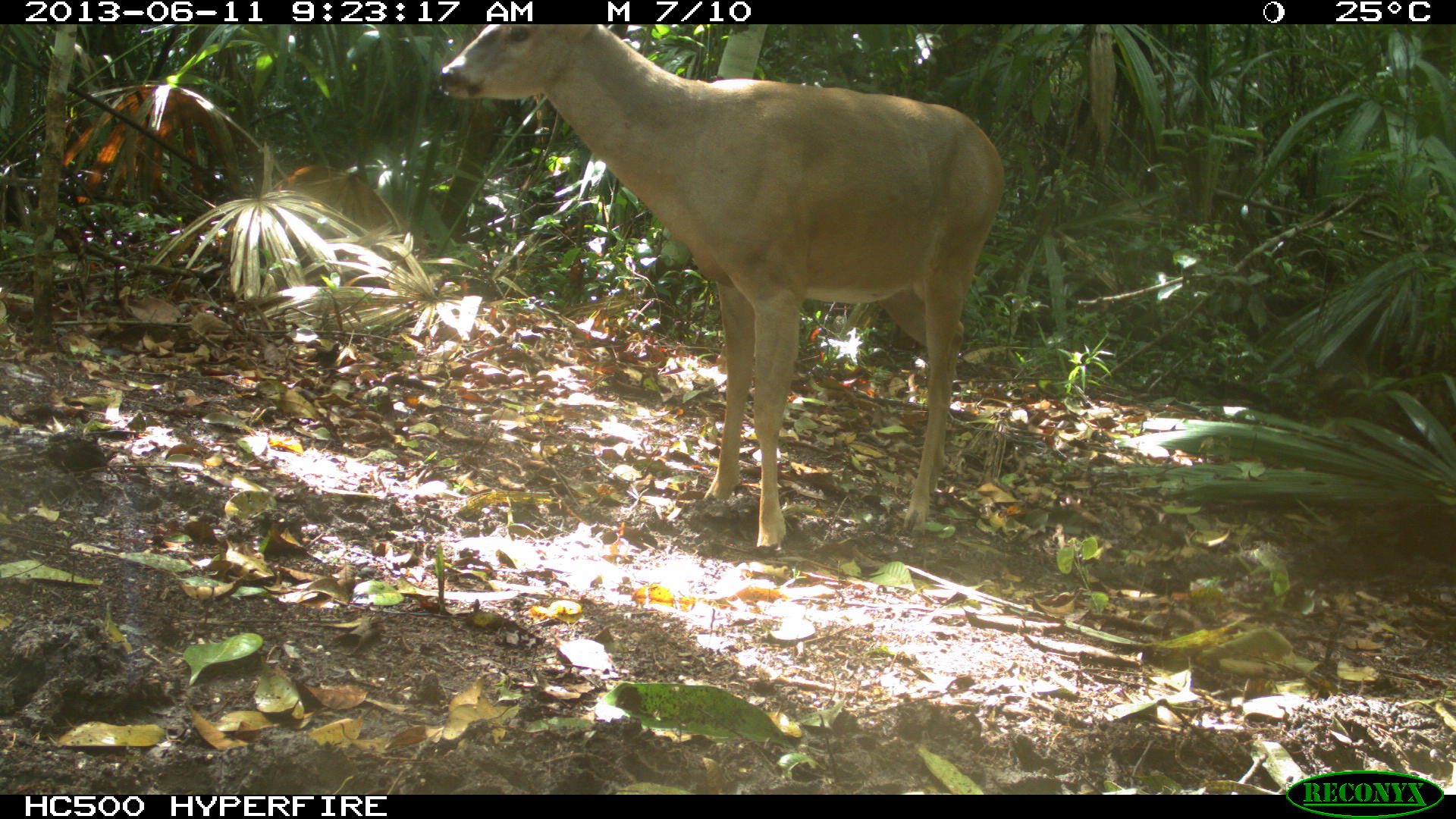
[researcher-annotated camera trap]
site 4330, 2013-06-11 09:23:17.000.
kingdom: Animalia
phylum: Chordata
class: Mammalia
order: Artiodactyla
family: Cervidae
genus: Odocoileus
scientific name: Odocoileus virginianus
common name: white-tailed deer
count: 1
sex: male